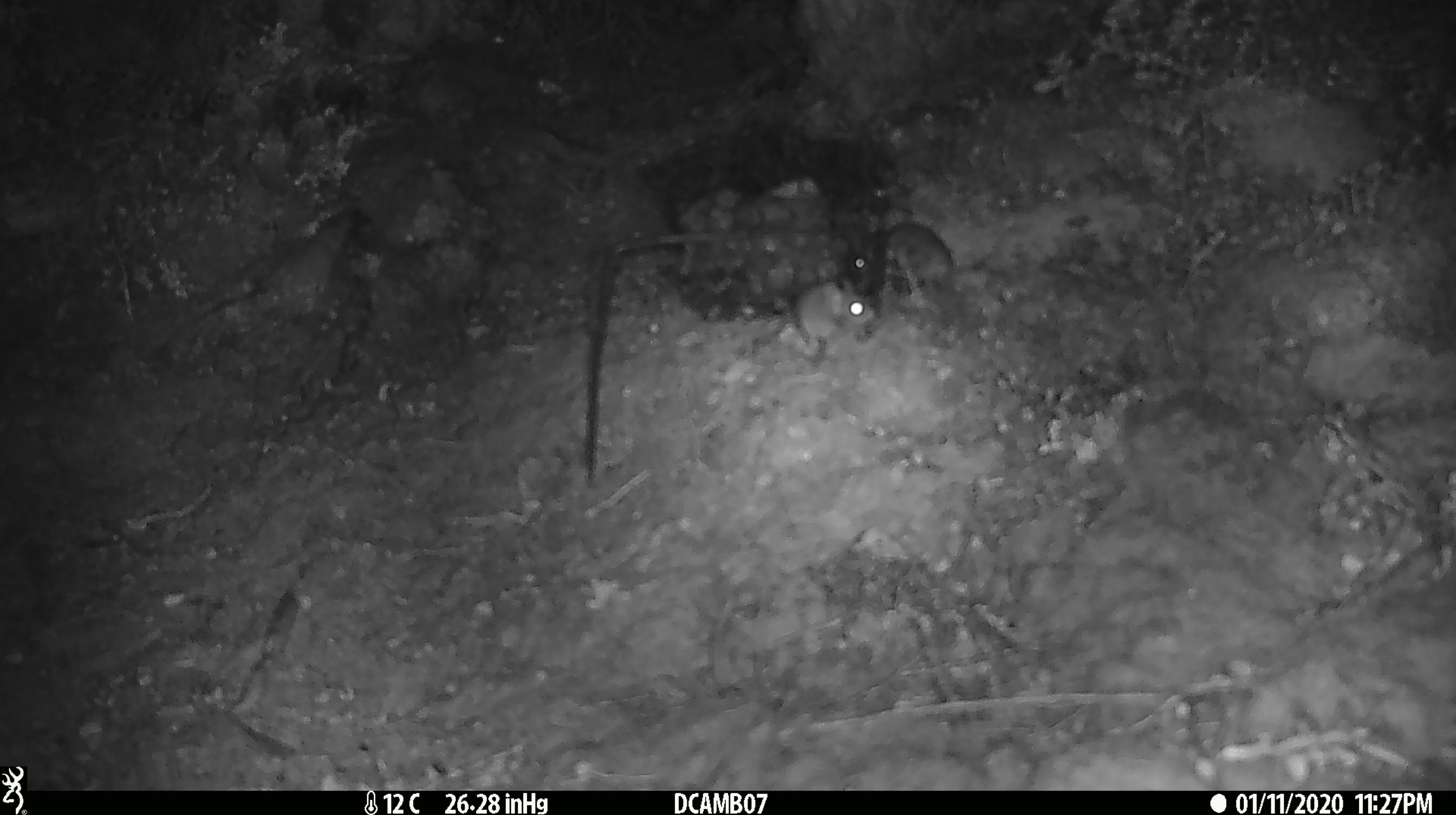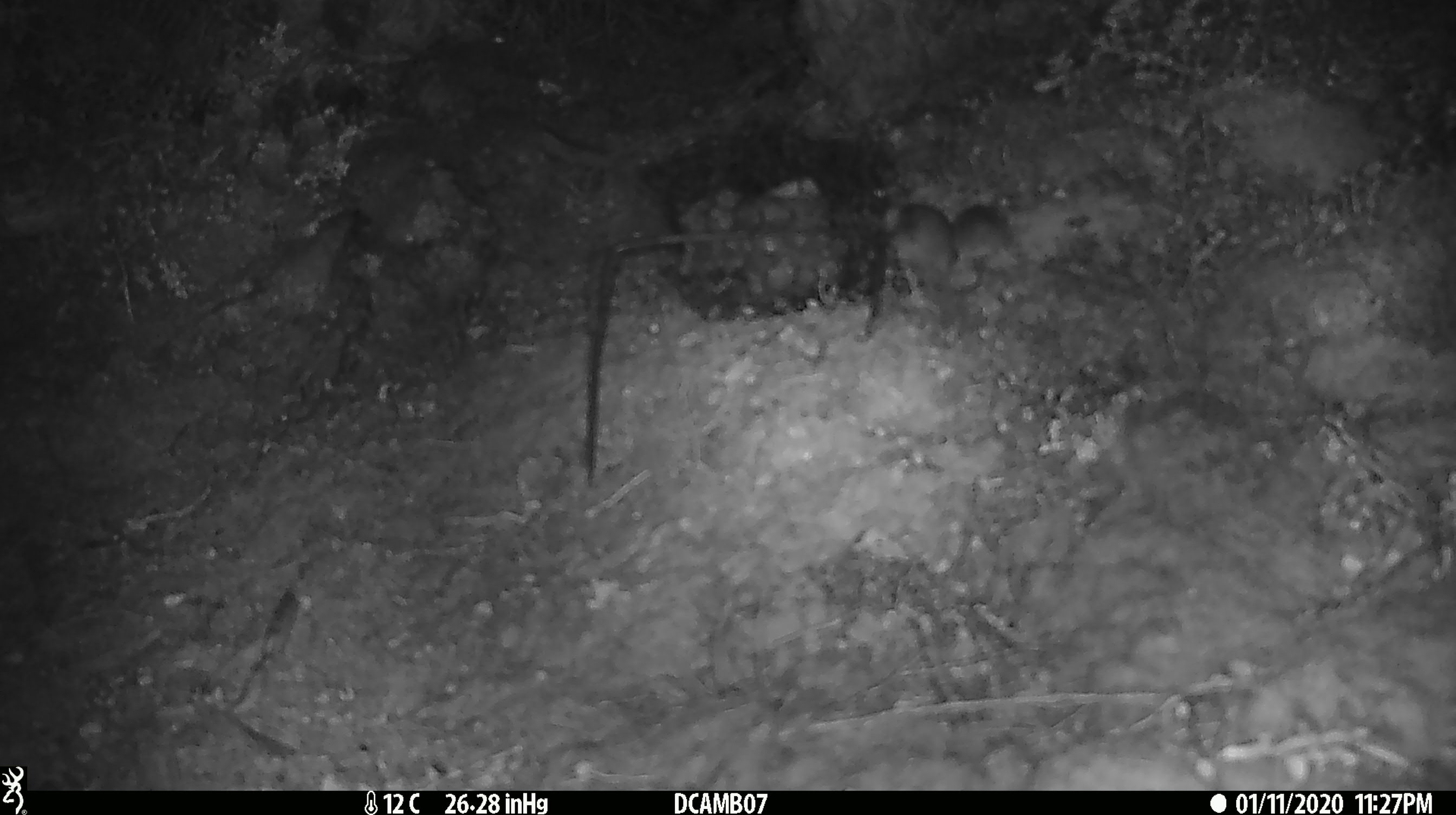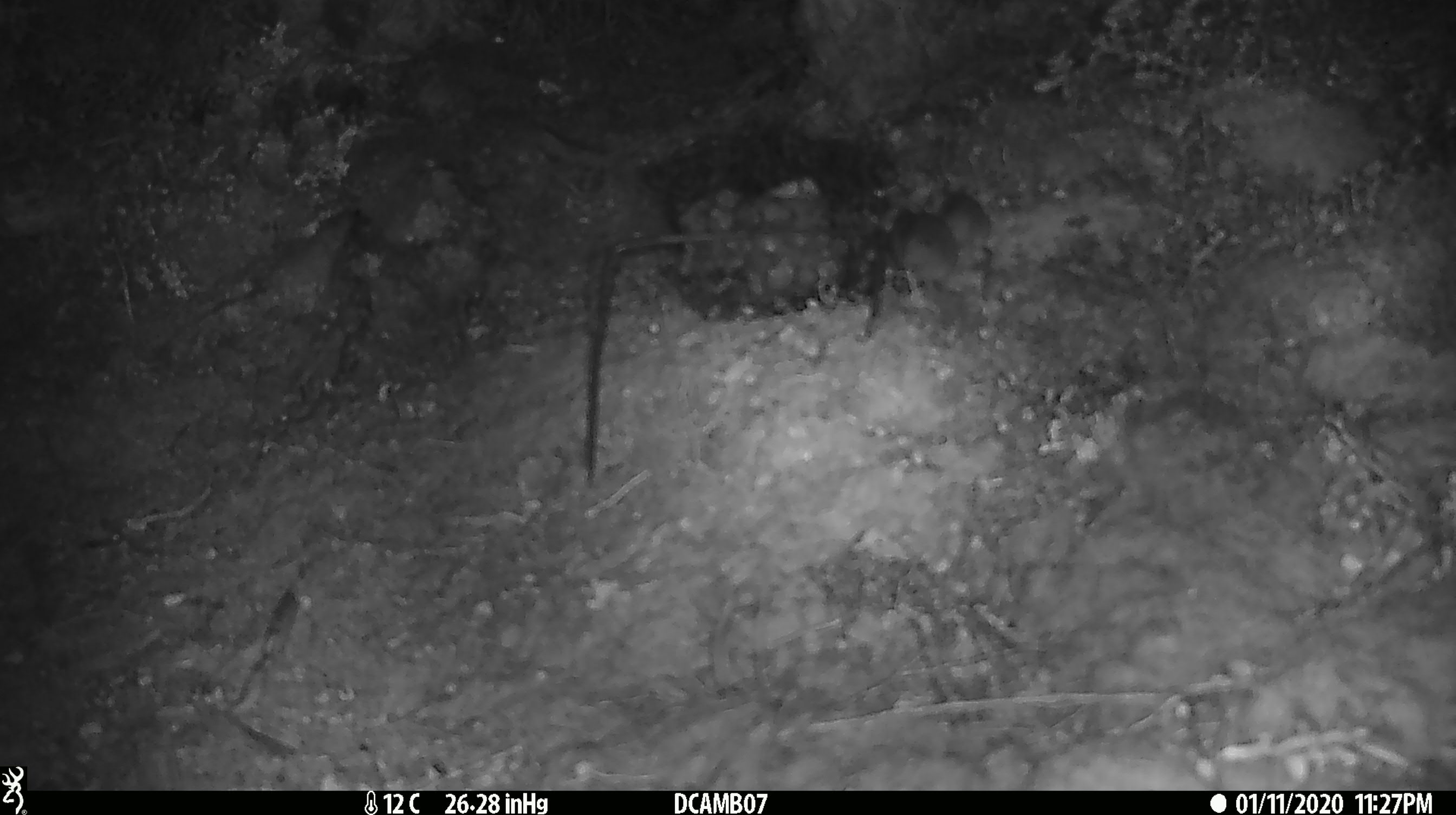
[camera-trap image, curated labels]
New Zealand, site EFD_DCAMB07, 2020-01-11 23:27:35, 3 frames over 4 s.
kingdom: Animalia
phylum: Chordata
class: Mammalia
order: Rodentia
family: Muridae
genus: Mus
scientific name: Mus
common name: mouse